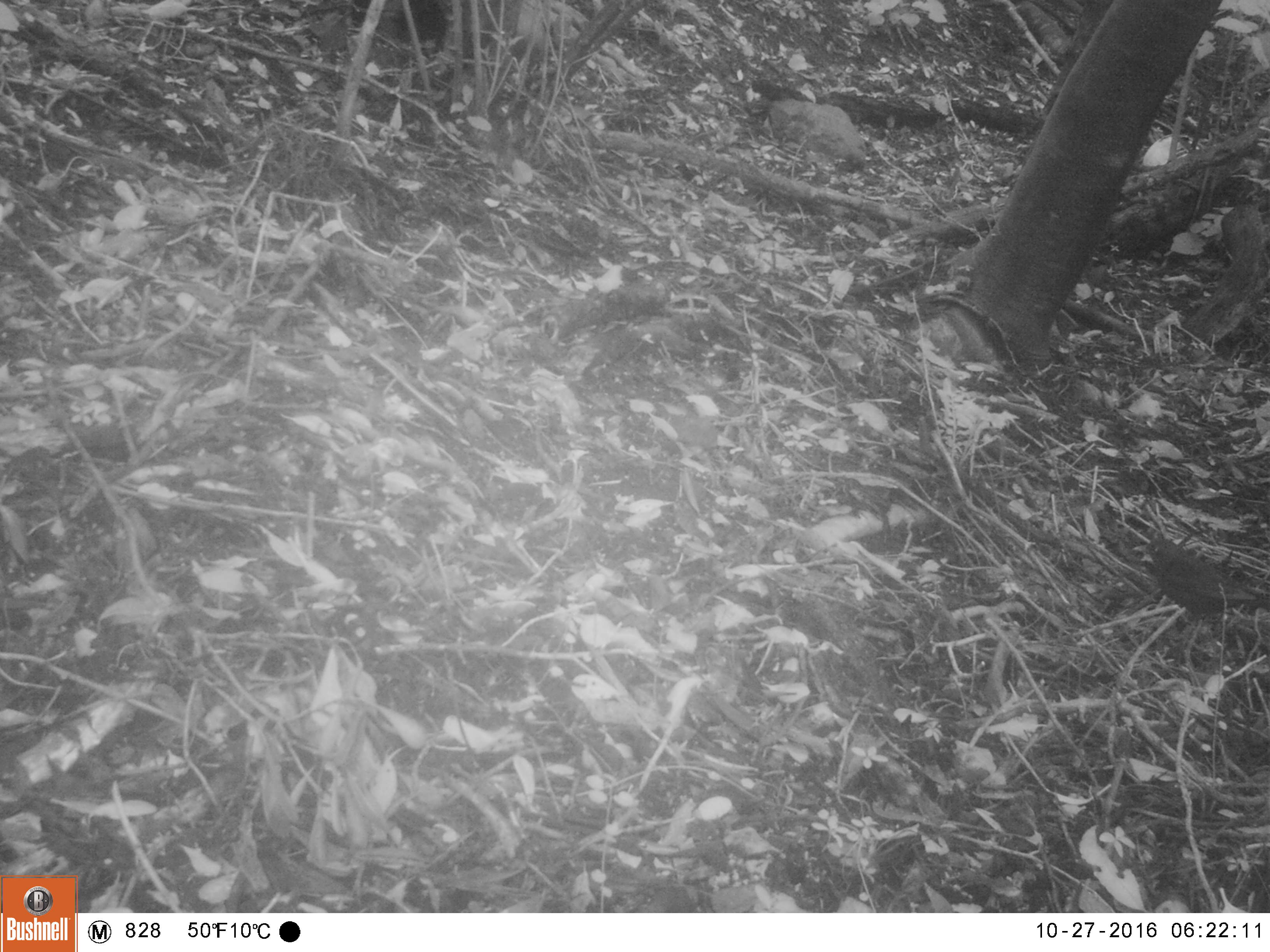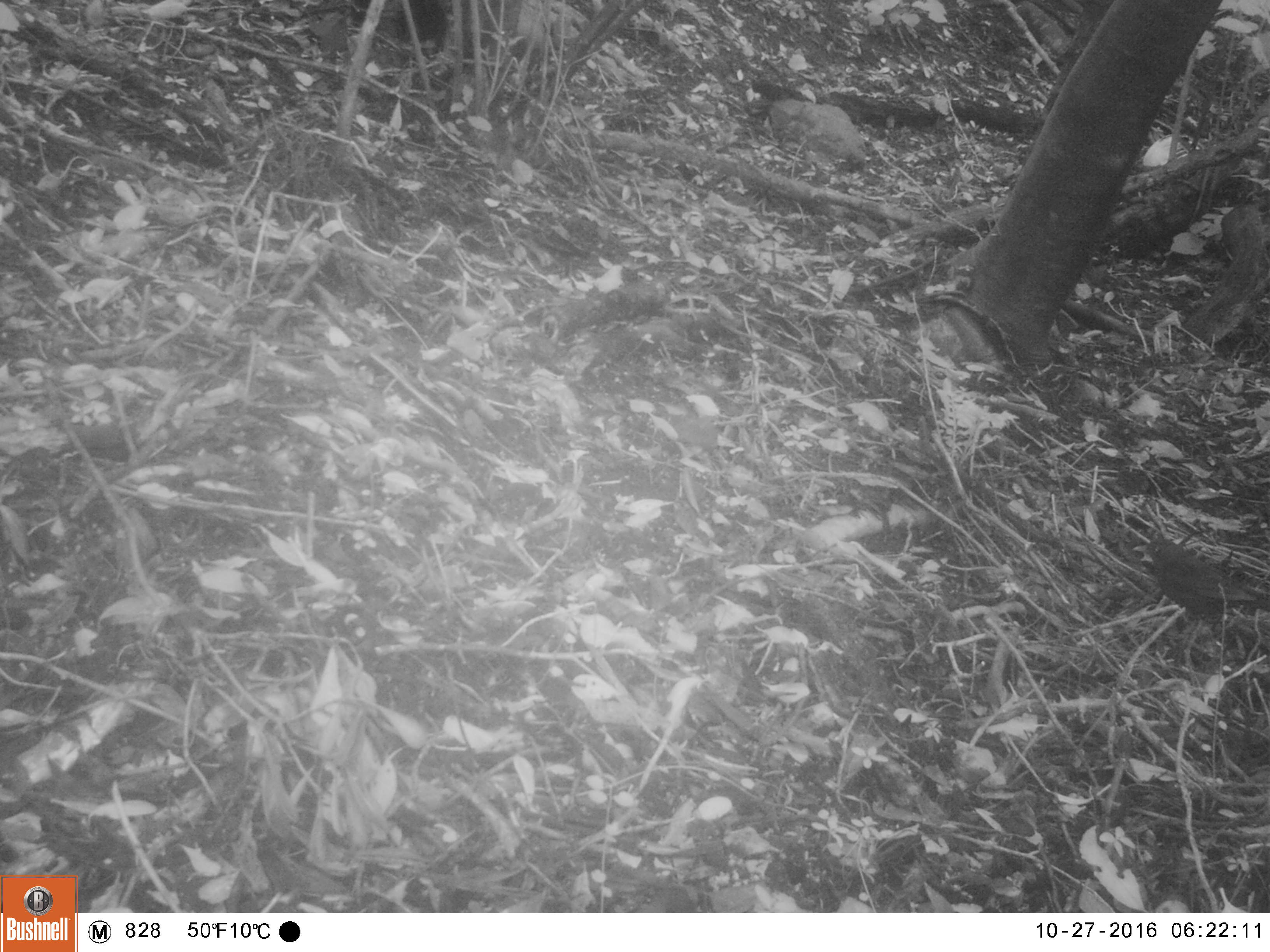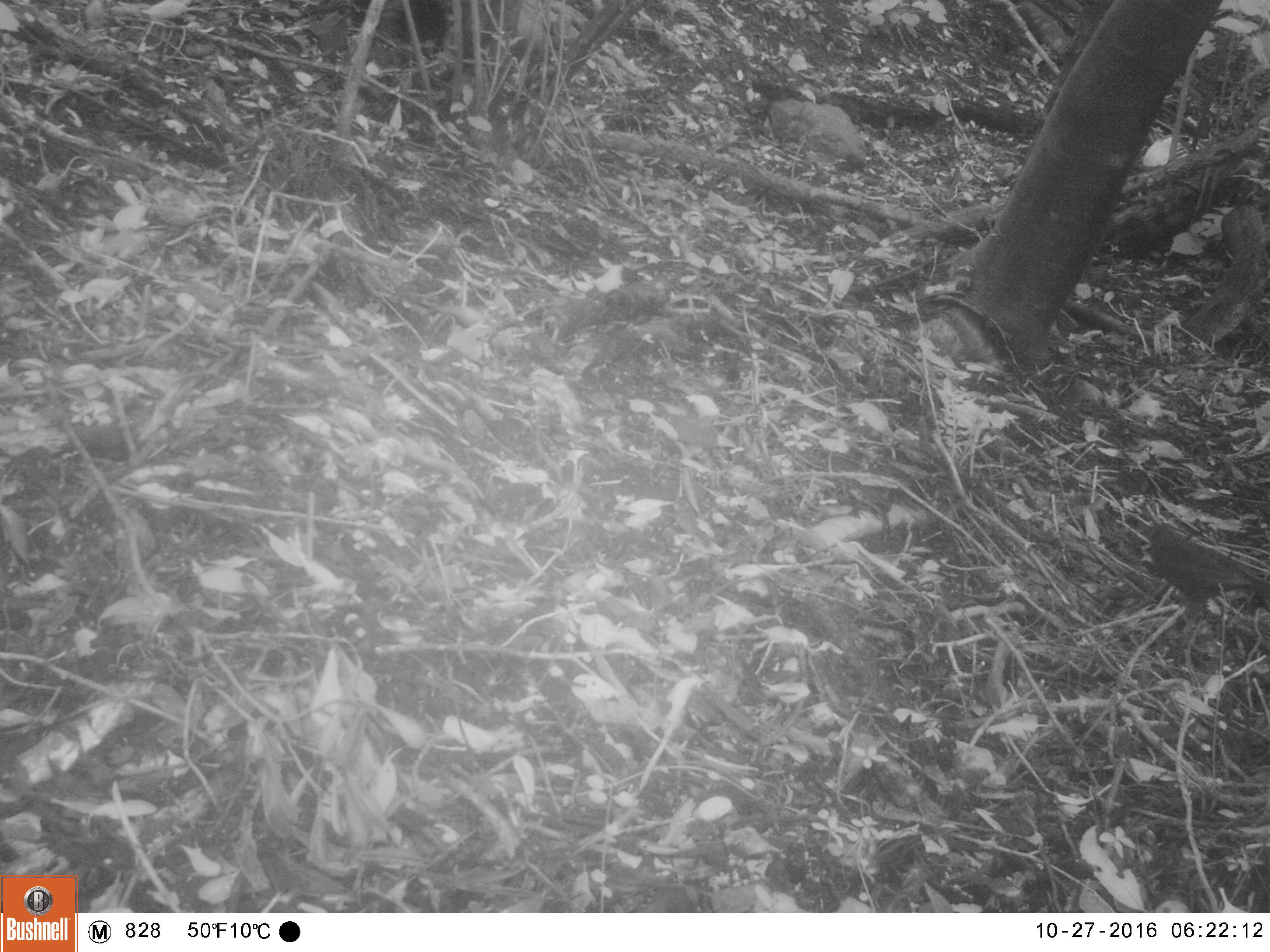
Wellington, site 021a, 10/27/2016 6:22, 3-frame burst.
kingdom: Animalia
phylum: Chordata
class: Aves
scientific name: Aves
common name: bird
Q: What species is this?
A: Bird (Aves).